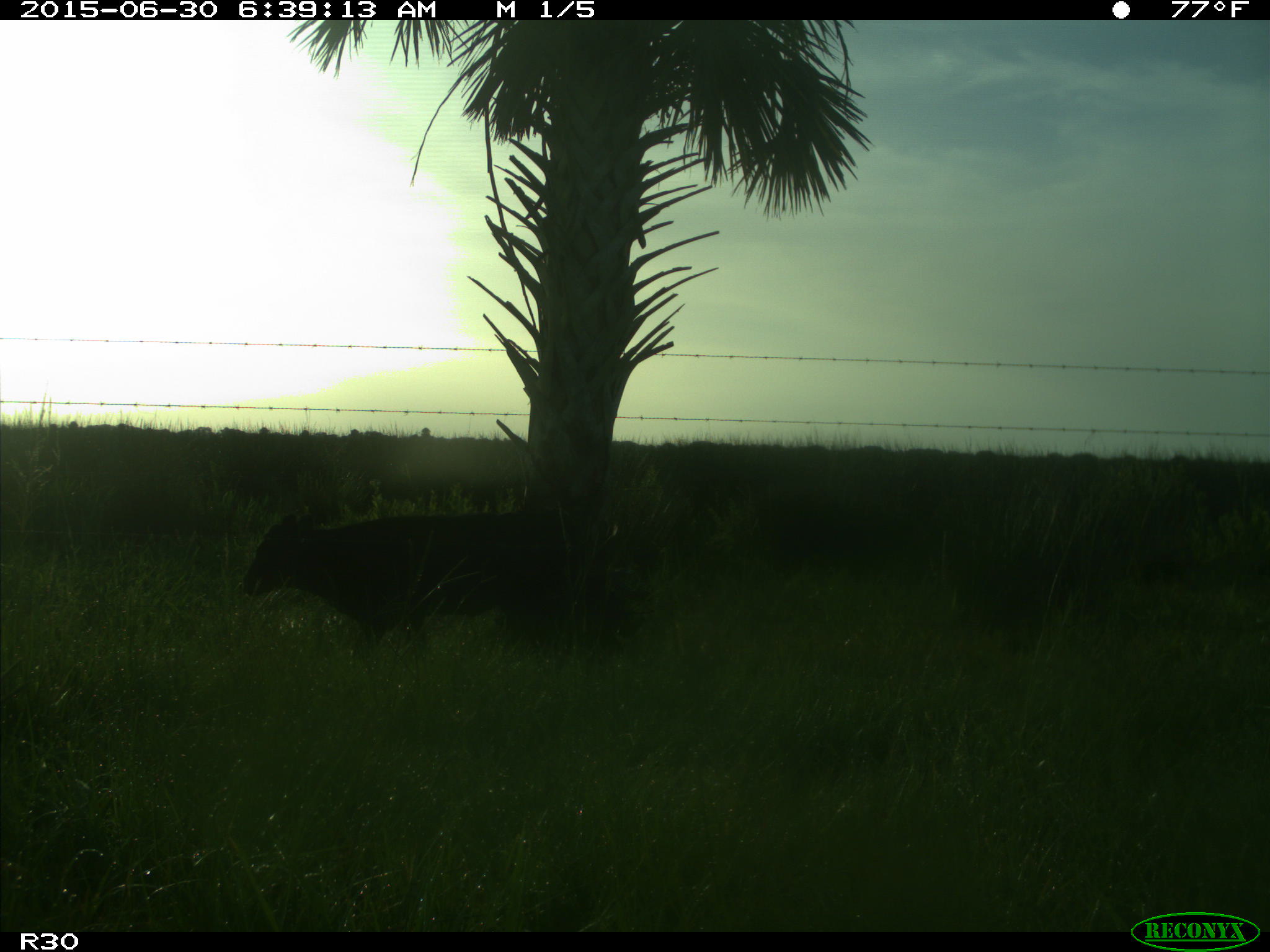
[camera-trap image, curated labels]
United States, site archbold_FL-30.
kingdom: Animalia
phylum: Chordata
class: Mammalia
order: Artiodactyla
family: Bovidae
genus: Bos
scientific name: Bos taurus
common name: domestic cow